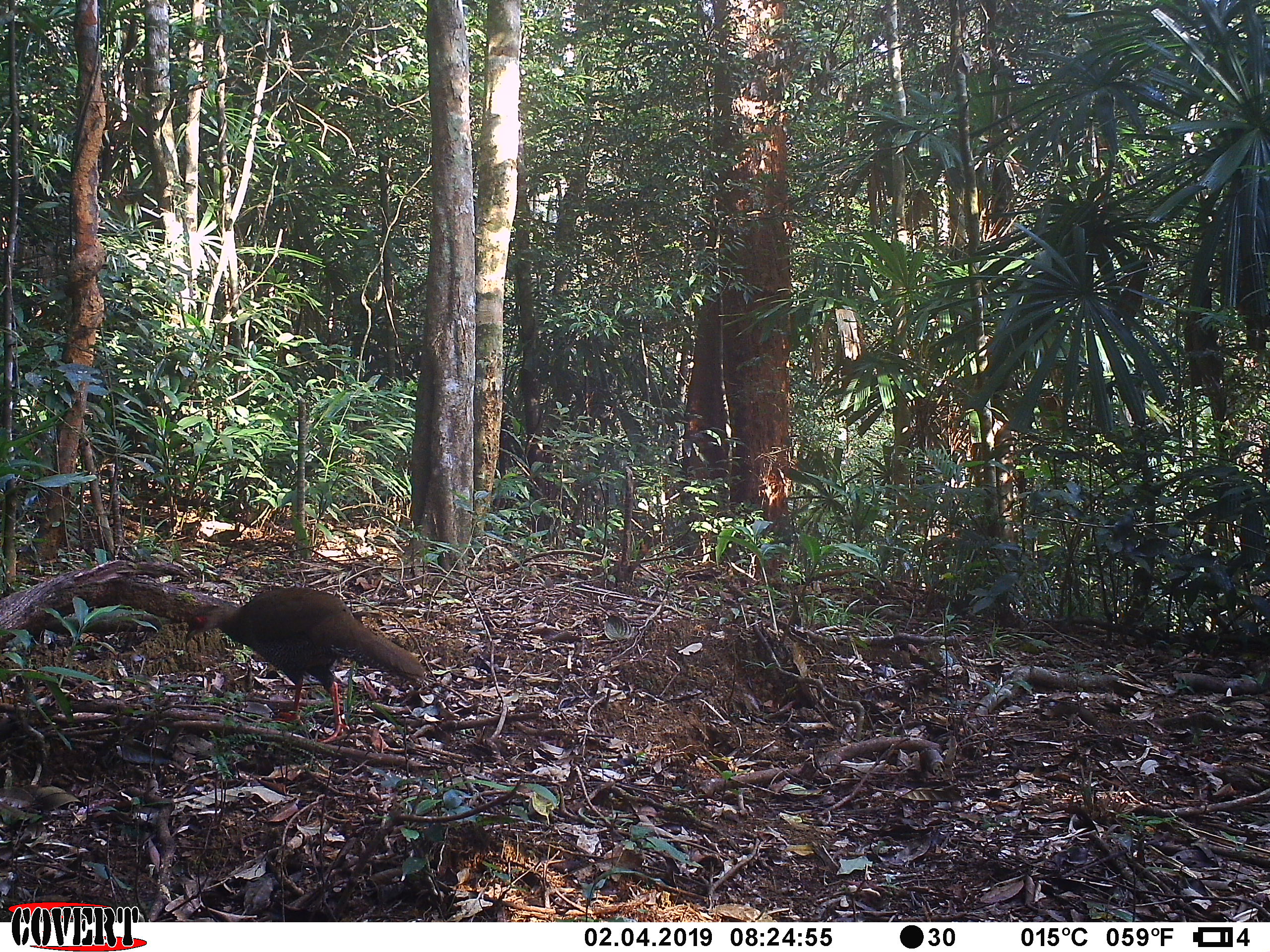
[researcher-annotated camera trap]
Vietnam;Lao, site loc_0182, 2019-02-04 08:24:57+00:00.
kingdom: Animalia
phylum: Chordata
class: Aves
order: Galliformes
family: Phasianidae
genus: Lophura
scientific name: Lophura nycthemera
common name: silver pheasant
Silver pheasant (Lophura nycthemera). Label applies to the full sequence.